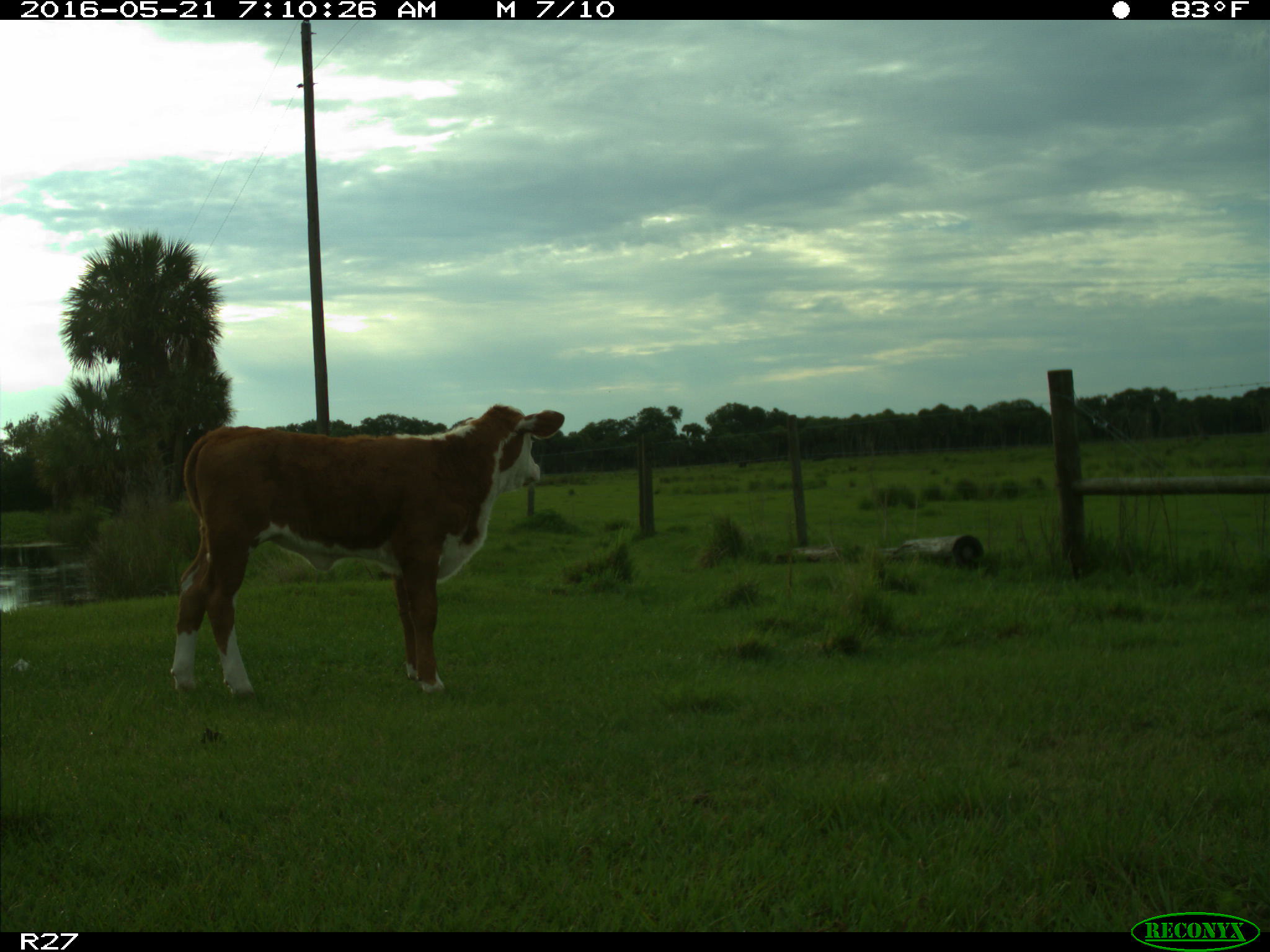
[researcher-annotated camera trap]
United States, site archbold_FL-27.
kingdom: Animalia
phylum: Chordata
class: Mammalia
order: Artiodactyla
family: Bovidae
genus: Bos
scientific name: Bos taurus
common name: domestic cow